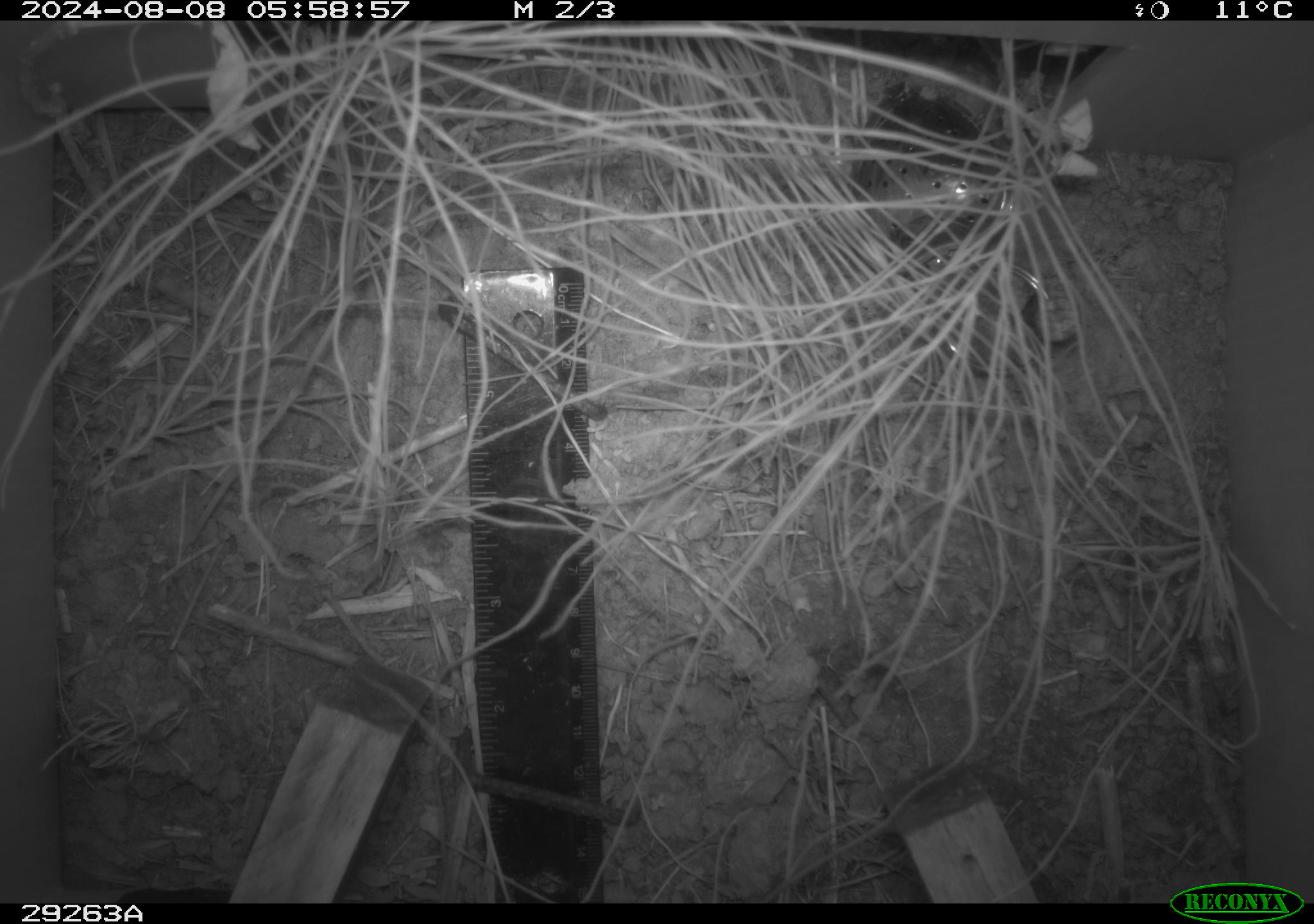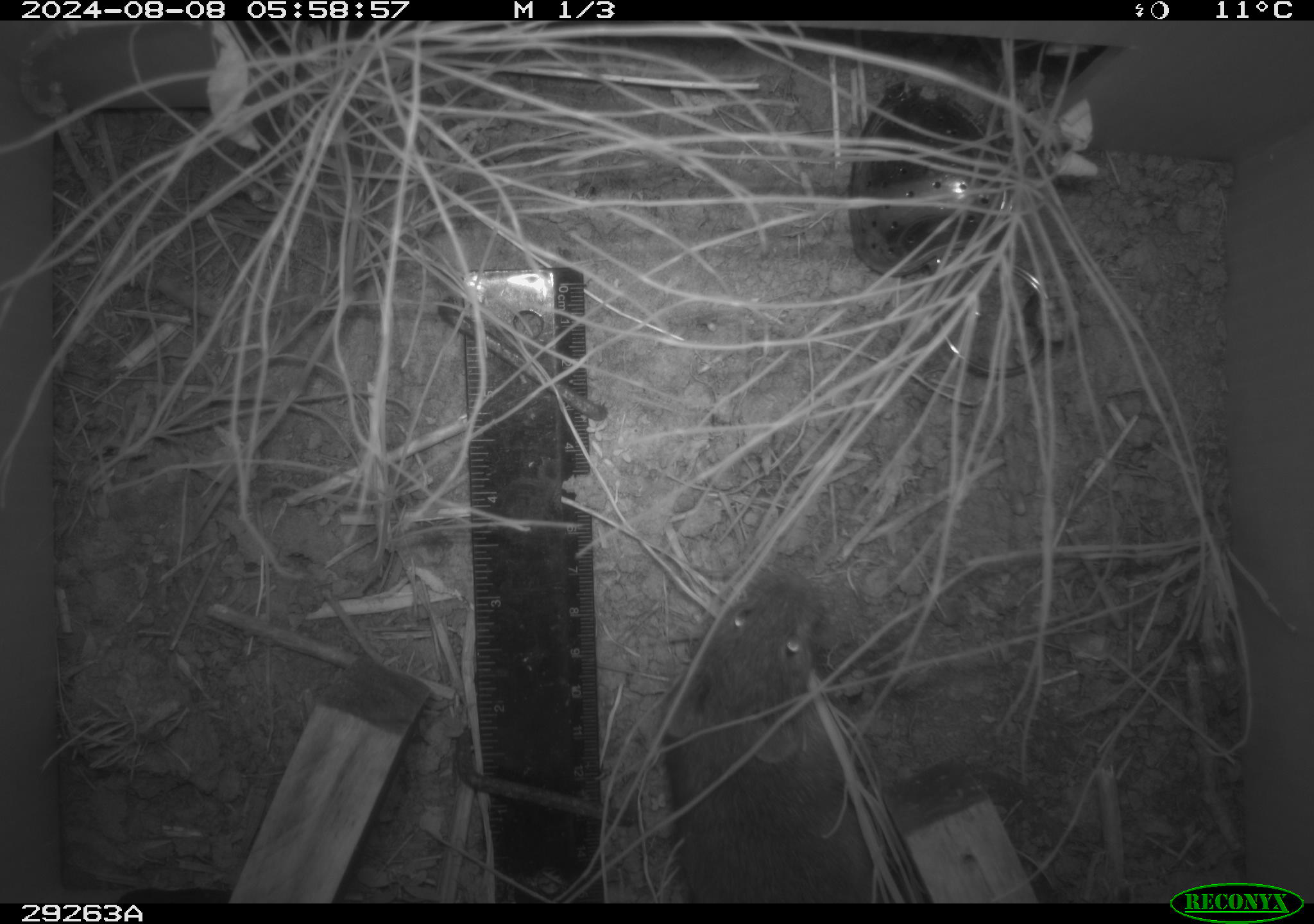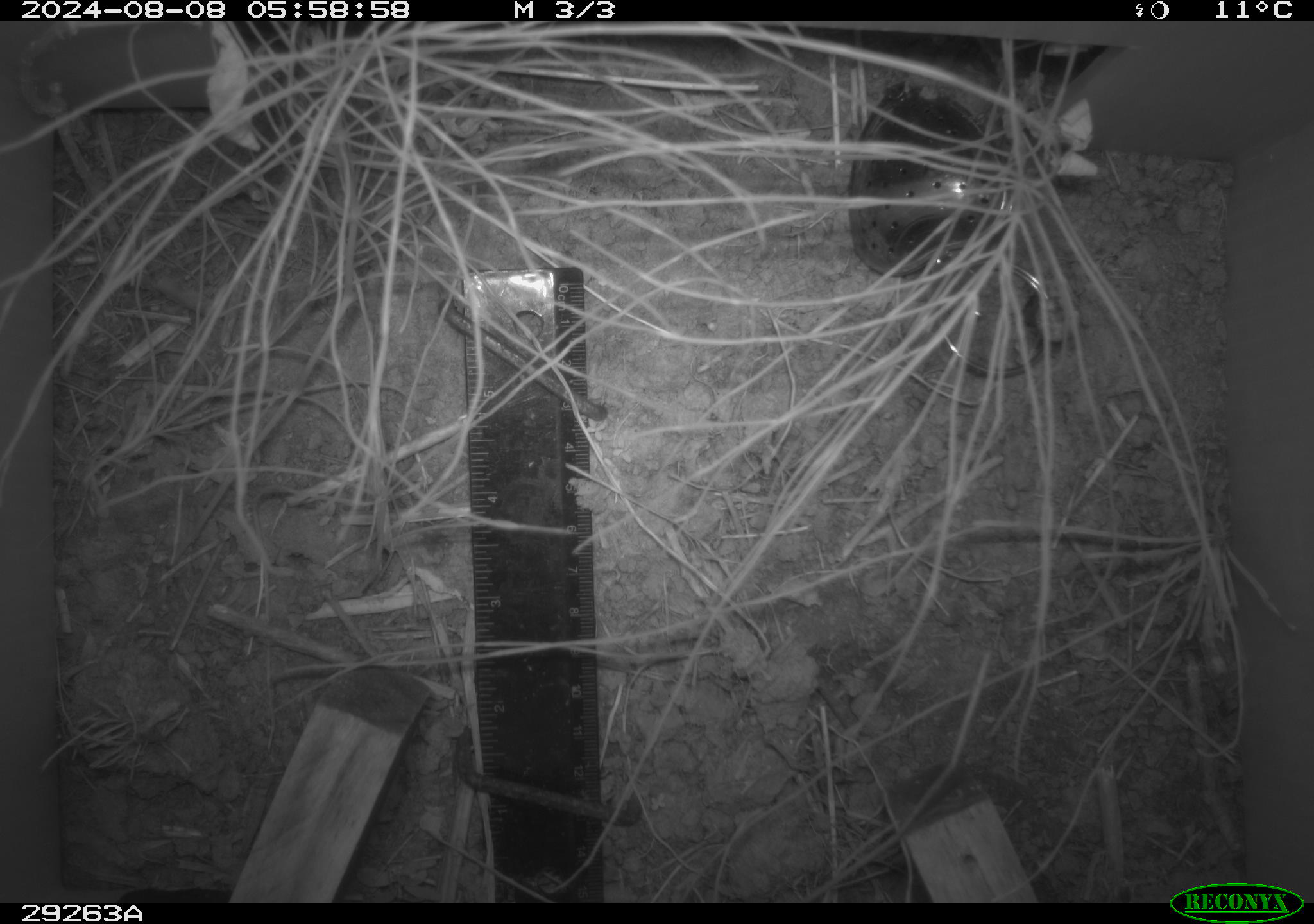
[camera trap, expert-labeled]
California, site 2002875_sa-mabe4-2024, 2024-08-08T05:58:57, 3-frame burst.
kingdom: Animalia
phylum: Chordata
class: Mammalia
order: Rodentia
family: Cricetidae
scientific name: Arvicolinae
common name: voles, lemmings, and muskrats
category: arvicolinae subfamily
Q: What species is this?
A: Arvicolinae subfamily (voles, lemmings, and muskrats) (Arvicolinae).